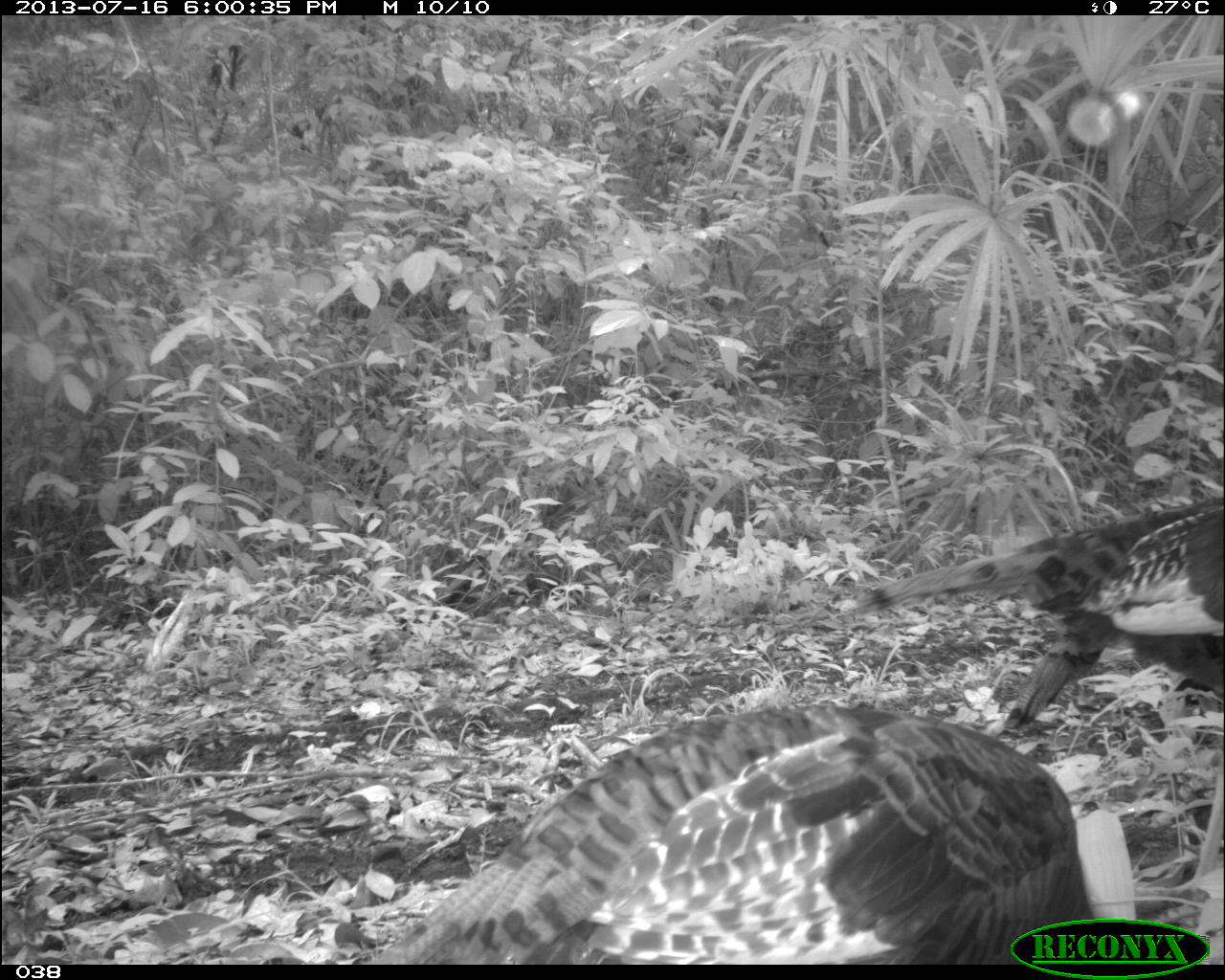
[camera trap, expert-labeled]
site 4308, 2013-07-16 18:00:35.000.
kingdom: Animalia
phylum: Chordata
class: Aves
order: Galliformes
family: Phasianidae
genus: Meleagris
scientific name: Meleagris ocellata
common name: ocellated turkey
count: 3